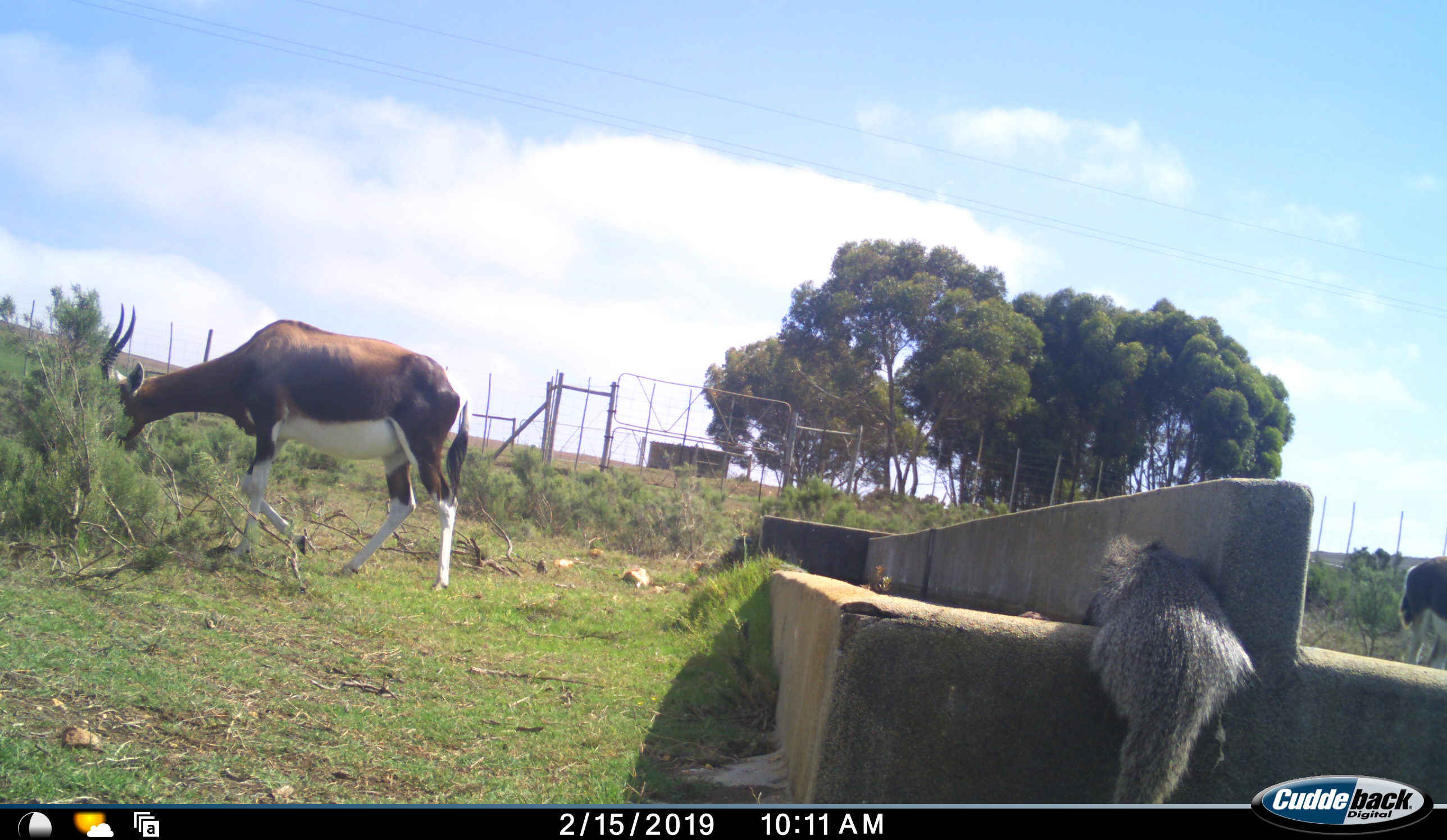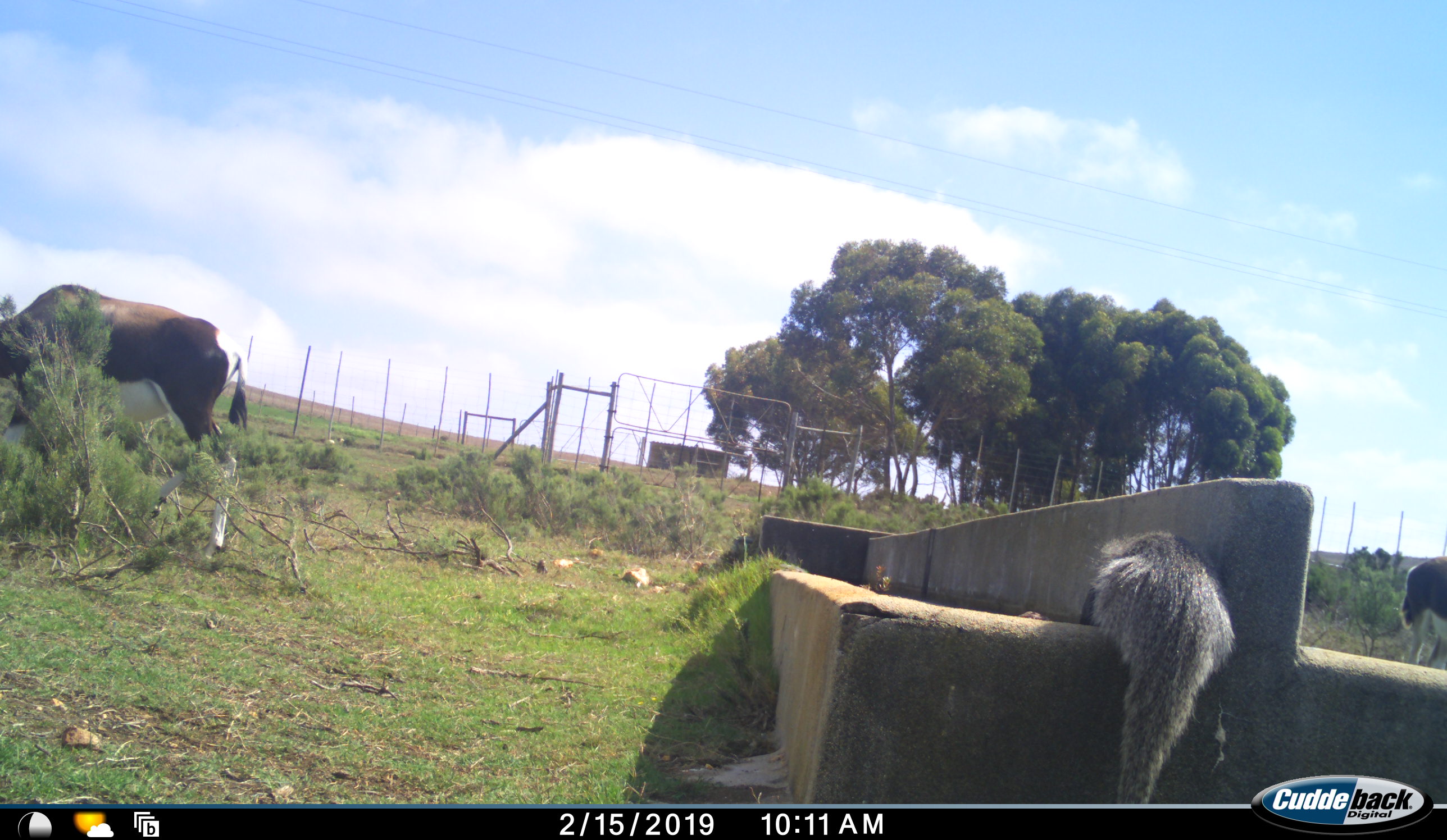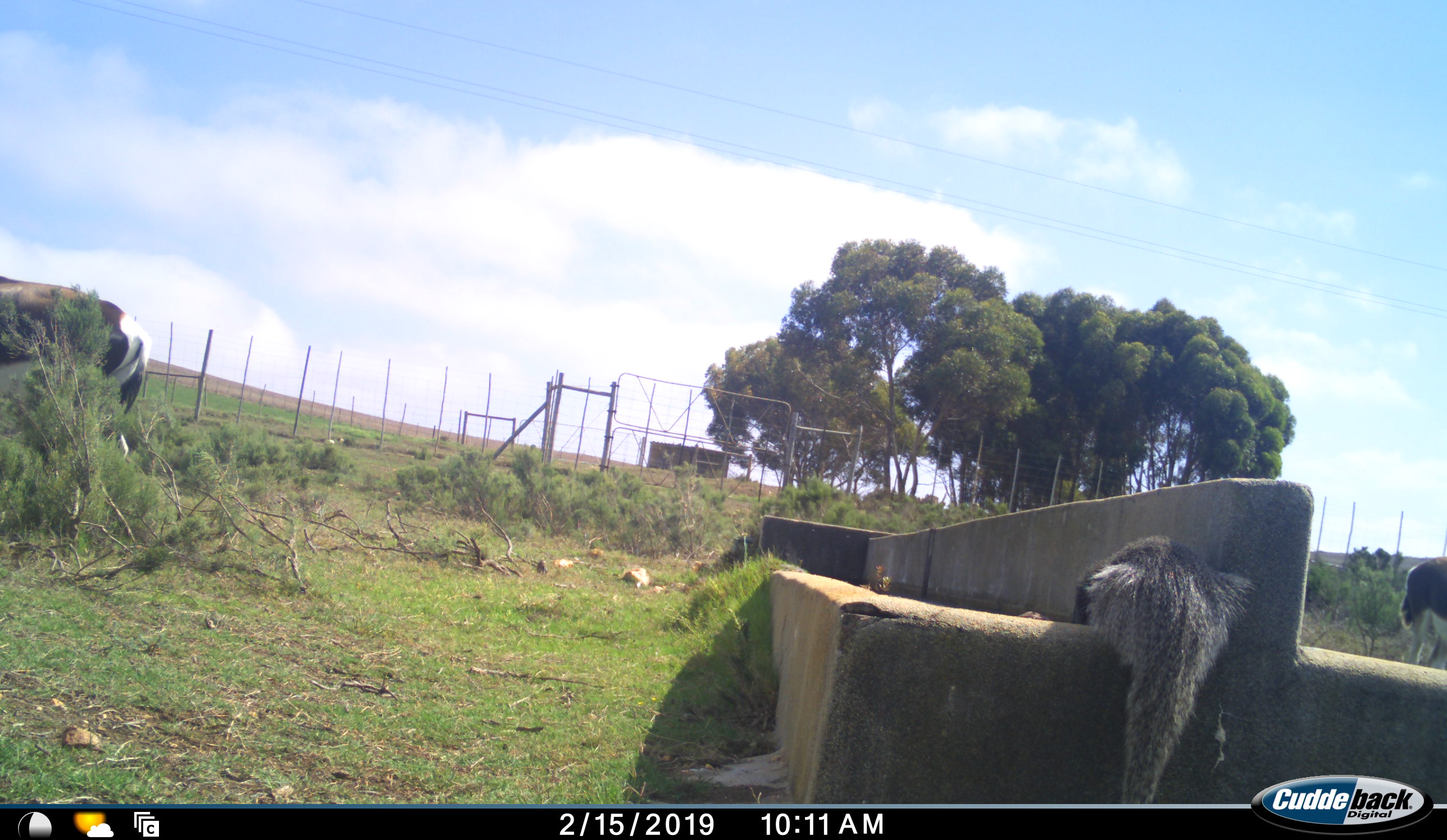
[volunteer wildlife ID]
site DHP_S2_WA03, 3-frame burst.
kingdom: Animalia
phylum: Chordata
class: Mammalia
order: Artiodactyla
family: Bovidae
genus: Damaliscus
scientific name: Damaliscus pygargus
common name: bontebok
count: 2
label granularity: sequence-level